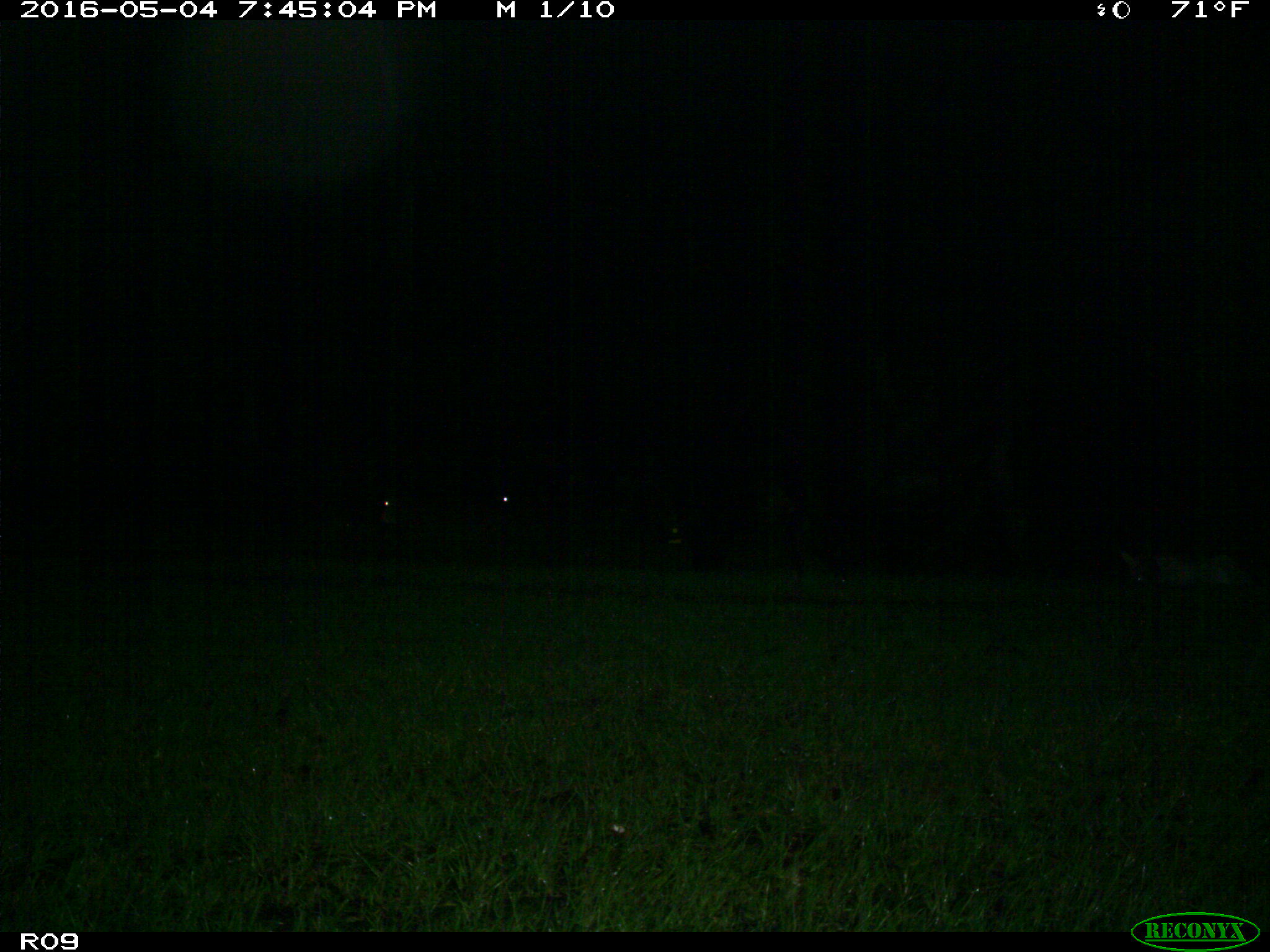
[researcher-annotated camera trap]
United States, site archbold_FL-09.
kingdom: Animalia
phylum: Chordata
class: Mammalia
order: Artiodactyla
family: Bovidae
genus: Bos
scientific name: Bos taurus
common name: domestic cow